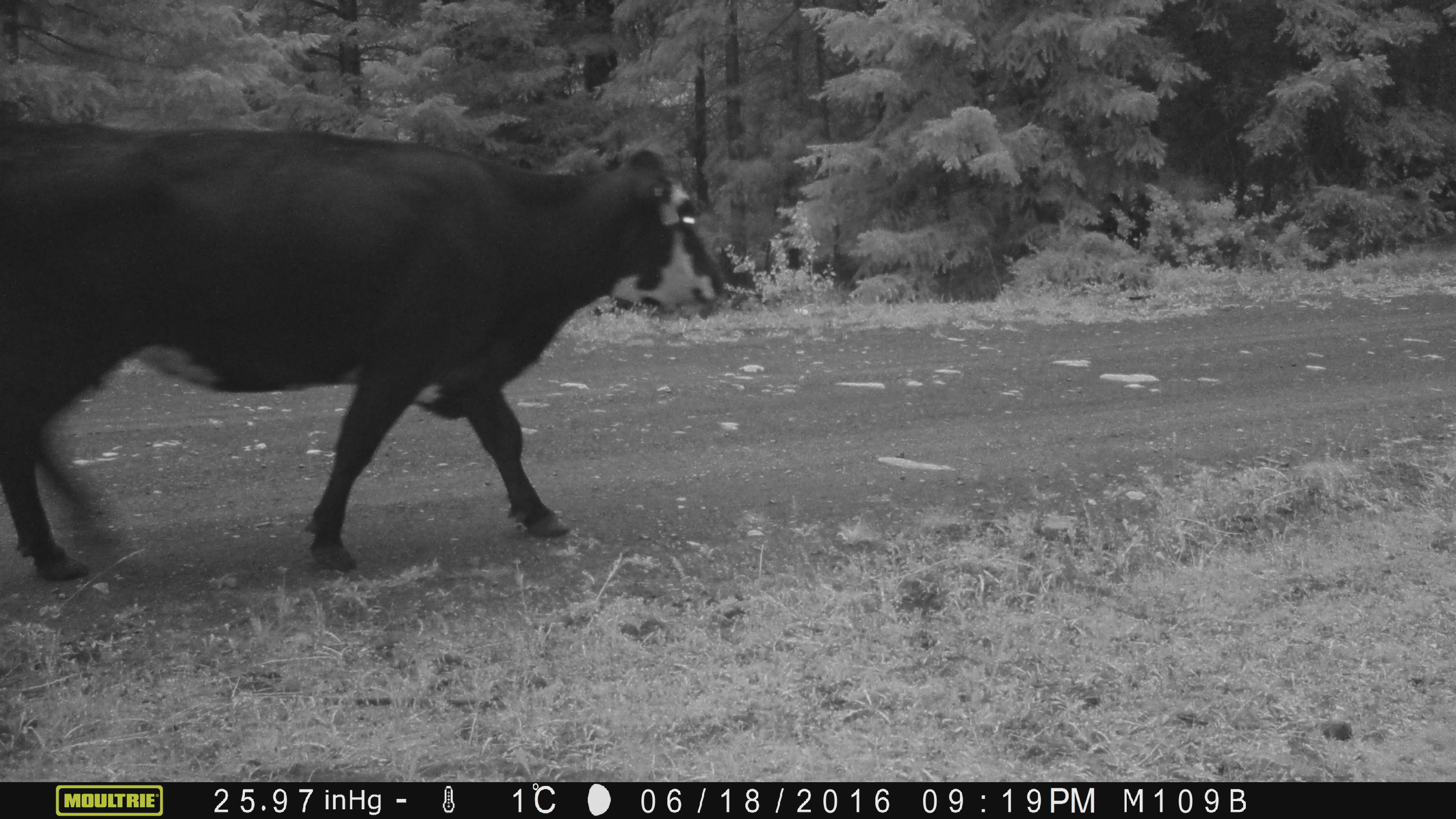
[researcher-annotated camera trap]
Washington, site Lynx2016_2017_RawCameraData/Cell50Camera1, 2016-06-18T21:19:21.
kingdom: Animalia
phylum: Chordata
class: Mammalia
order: Artiodactyla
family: Bovidae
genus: Bos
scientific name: Bos taurus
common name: domestic cattle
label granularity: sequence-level